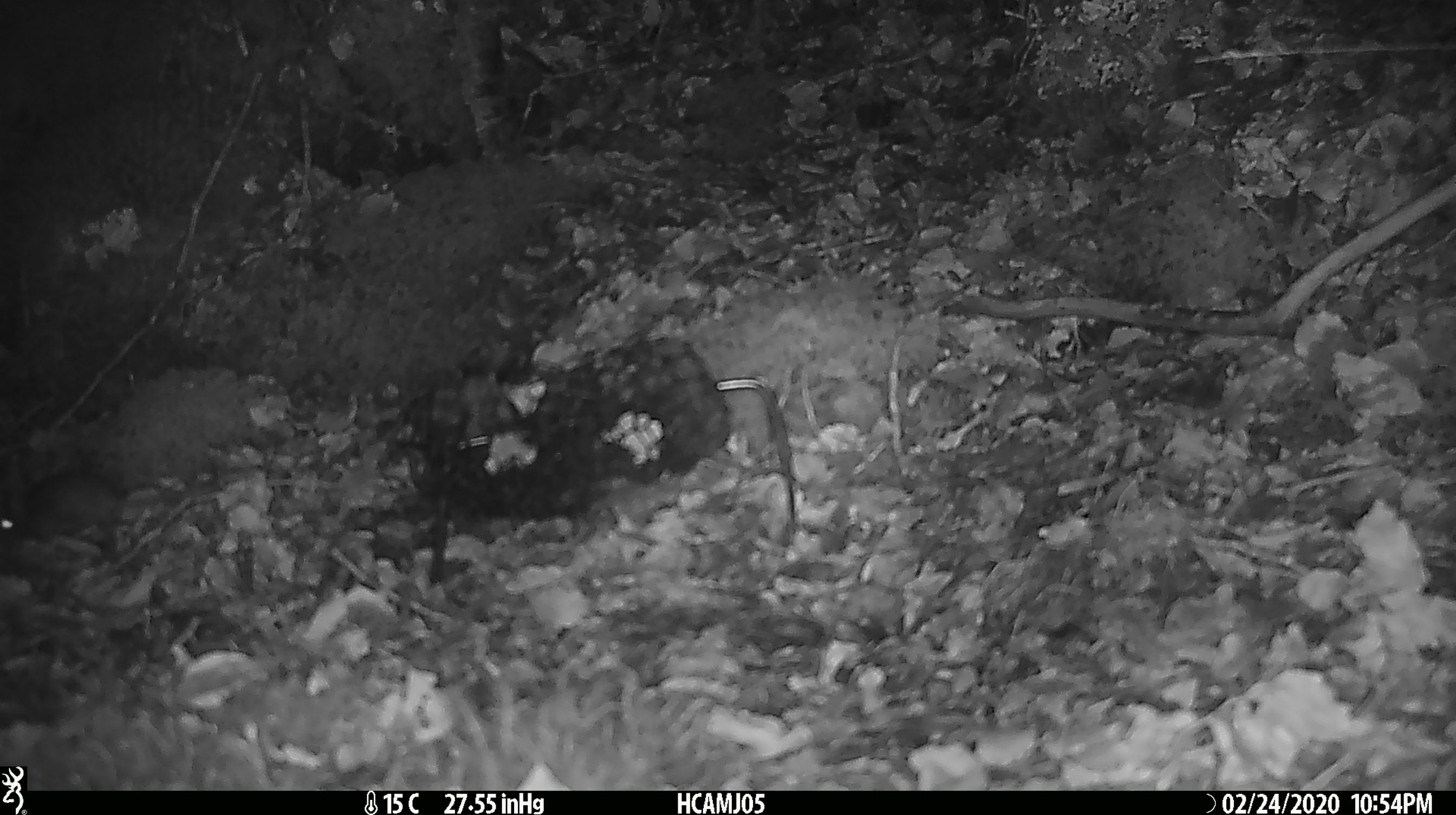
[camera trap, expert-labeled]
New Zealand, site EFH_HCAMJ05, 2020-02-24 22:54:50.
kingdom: Animalia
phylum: Chordata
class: Mammalia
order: Rodentia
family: Muridae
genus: Mus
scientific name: Mus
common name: mouse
Mouse (Mus).